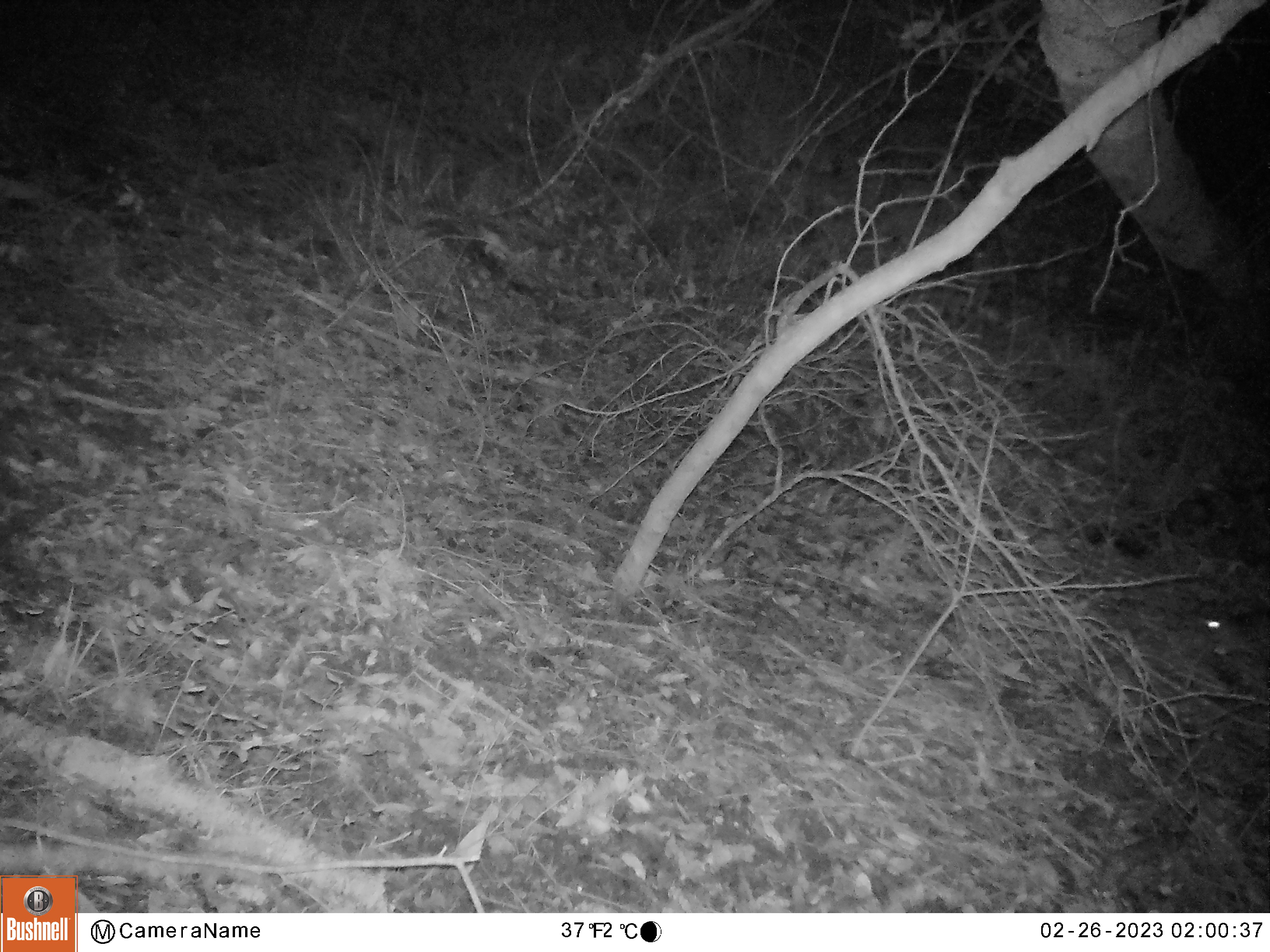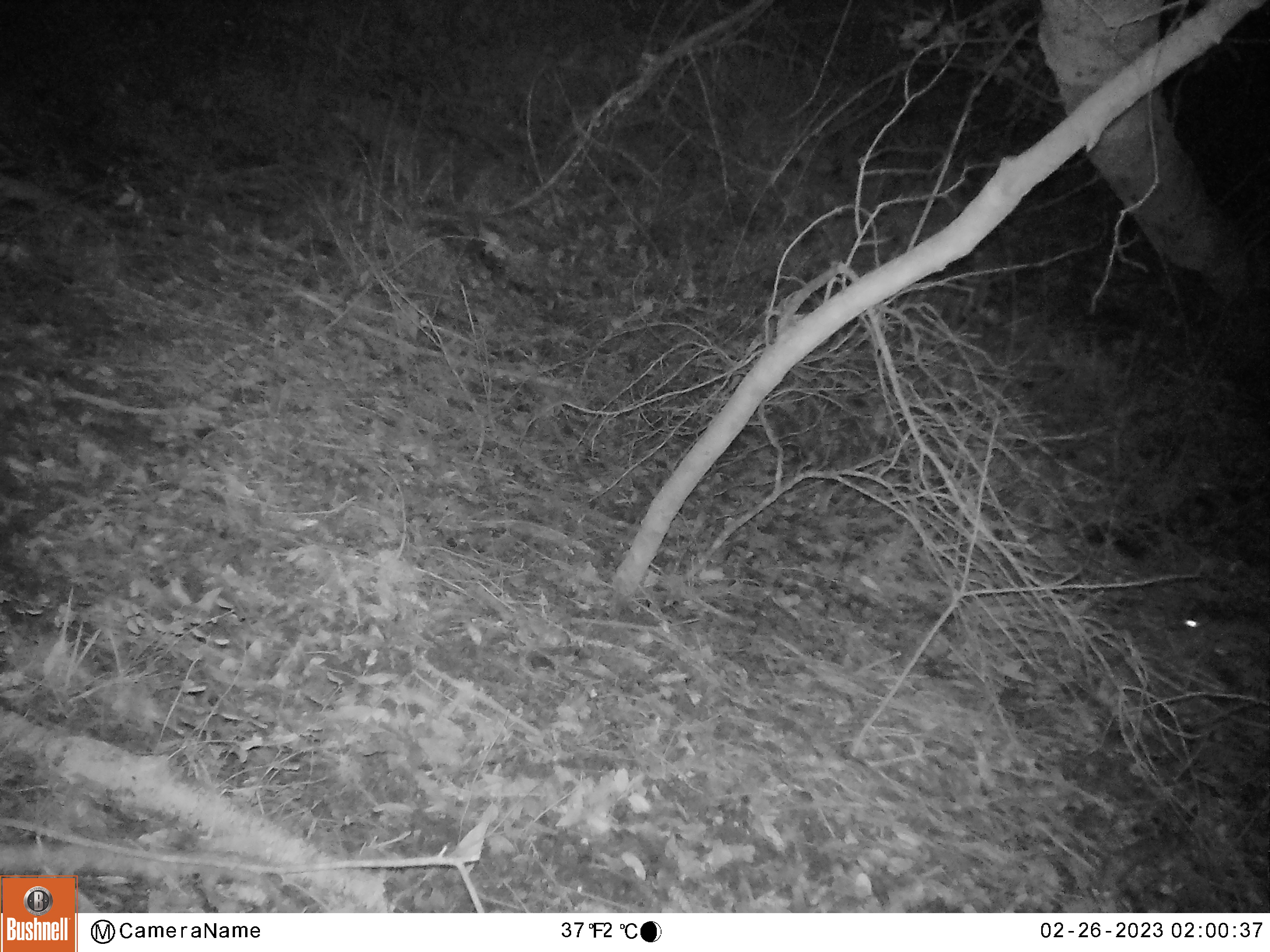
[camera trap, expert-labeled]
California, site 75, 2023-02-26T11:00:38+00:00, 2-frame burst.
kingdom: Animalia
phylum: Chordata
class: Mammalia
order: Rodentia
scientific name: Rodentia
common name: mouse or rat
Mouse or rat (Rodentia).